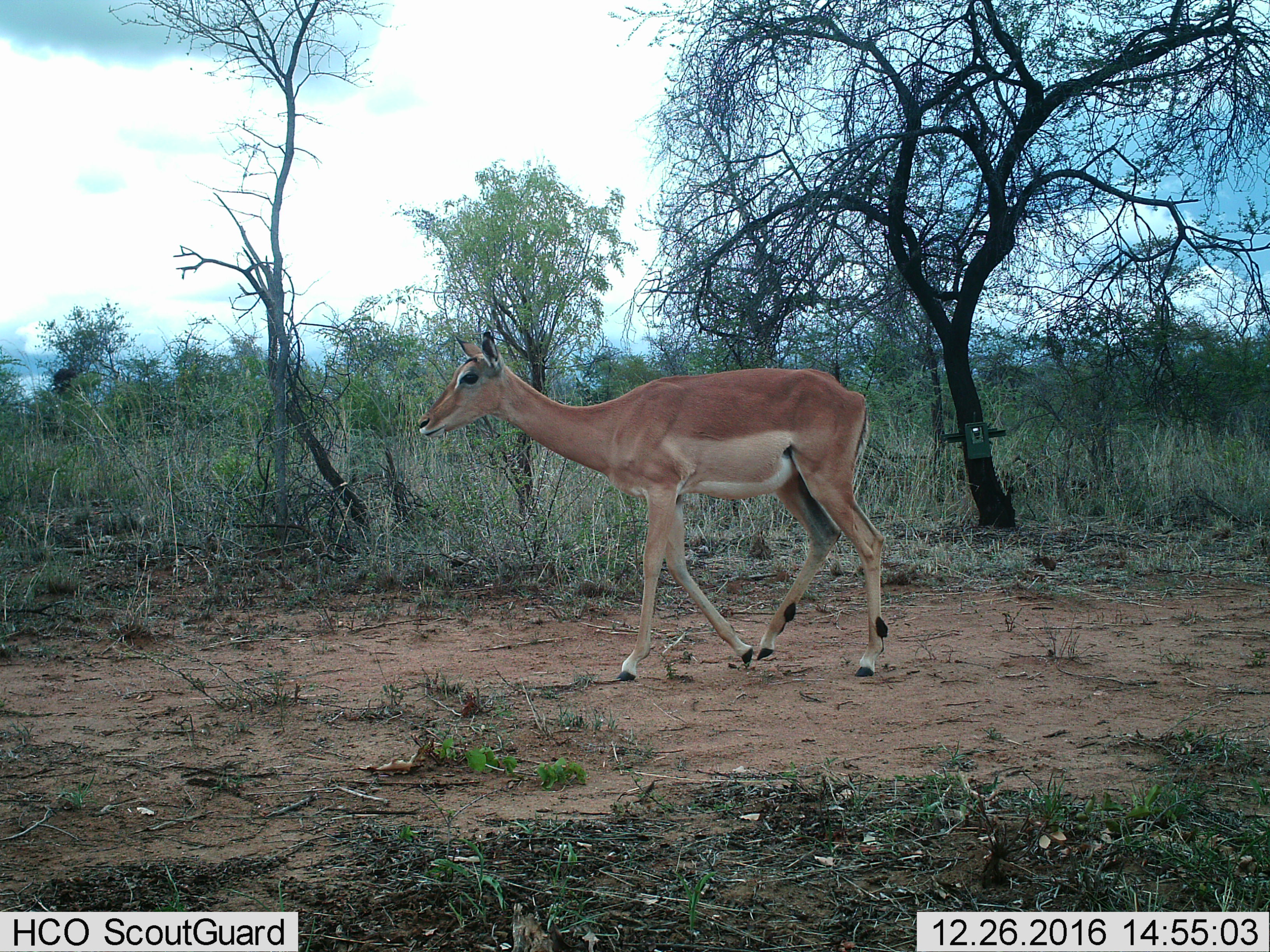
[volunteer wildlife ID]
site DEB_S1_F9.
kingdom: Animalia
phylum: Chordata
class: Mammalia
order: Artiodactyla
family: Bovidae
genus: Aepyceros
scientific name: Aepyceros melampus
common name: impala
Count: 1.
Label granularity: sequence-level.